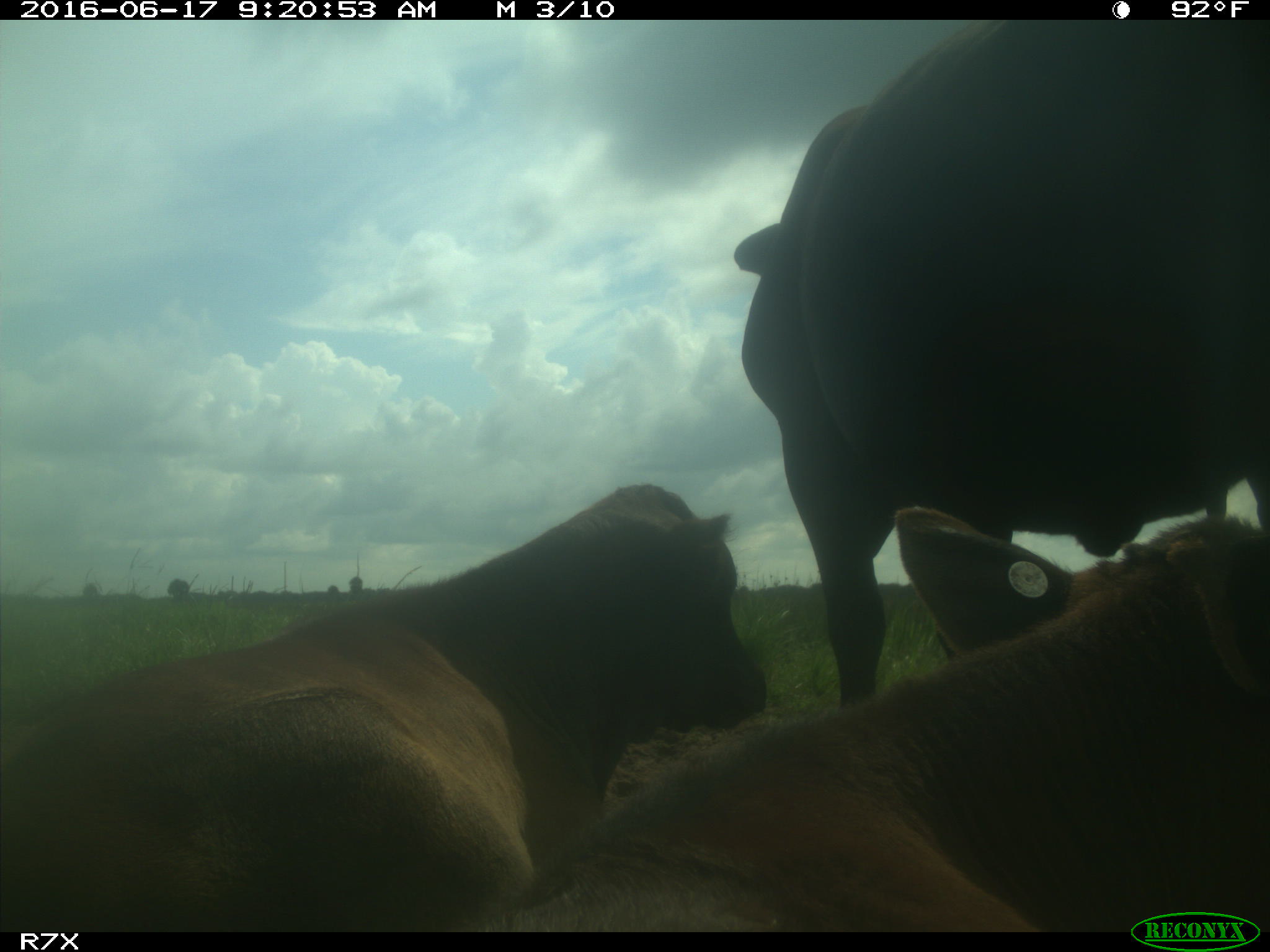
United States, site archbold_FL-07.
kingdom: Animalia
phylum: Chordata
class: Mammalia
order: Artiodactyla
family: Bovidae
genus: Bos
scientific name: Bos taurus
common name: domestic cow